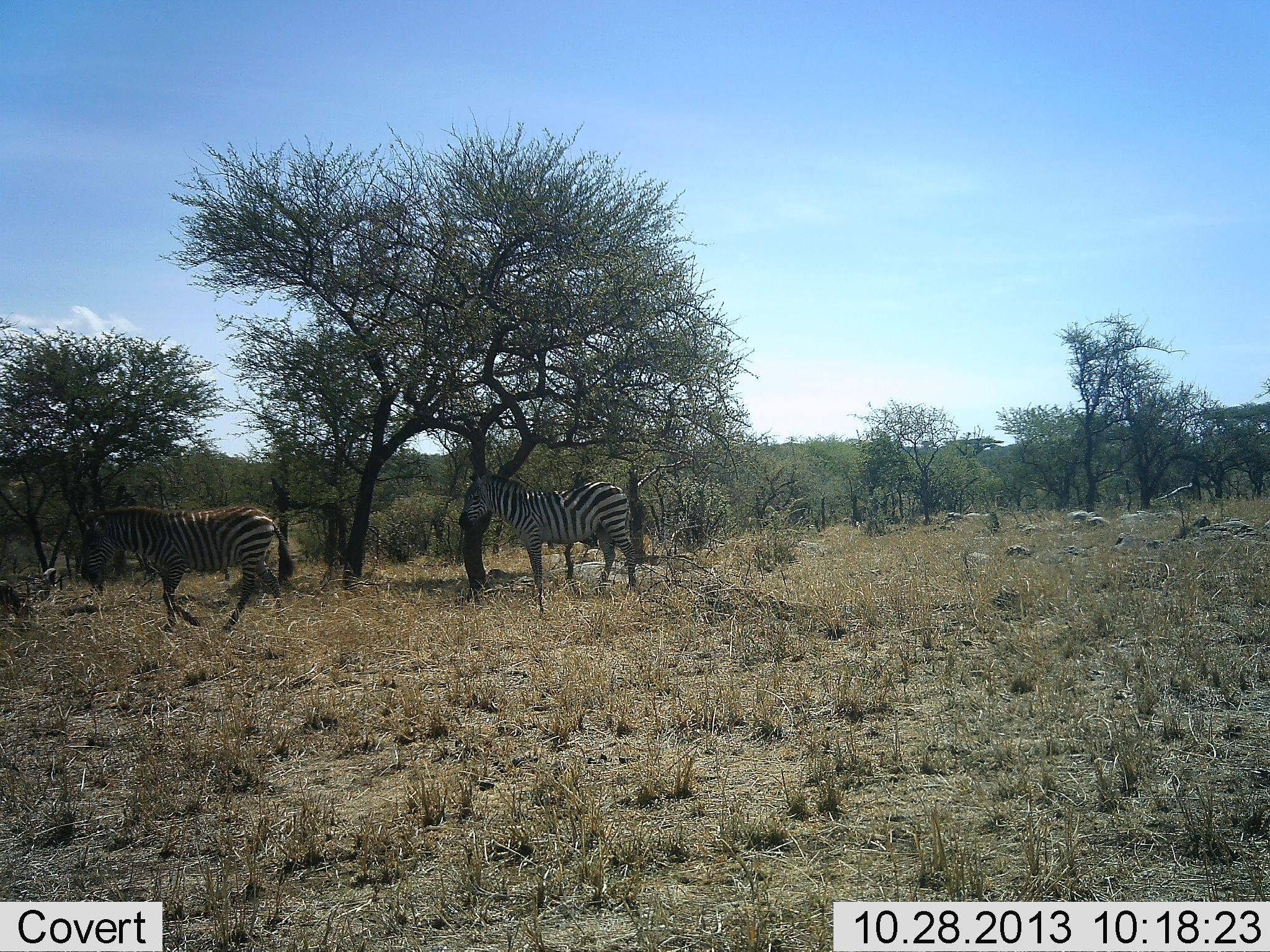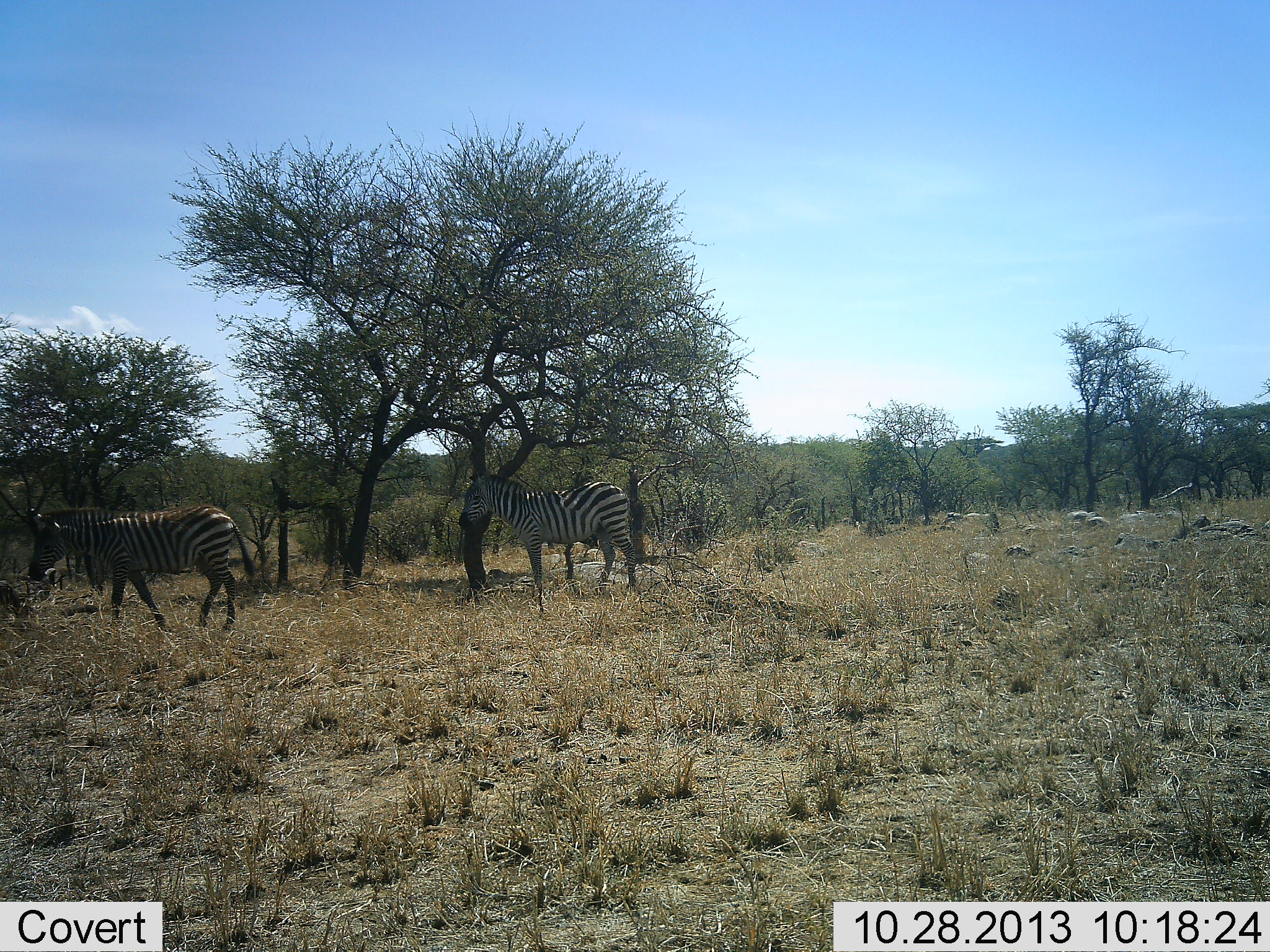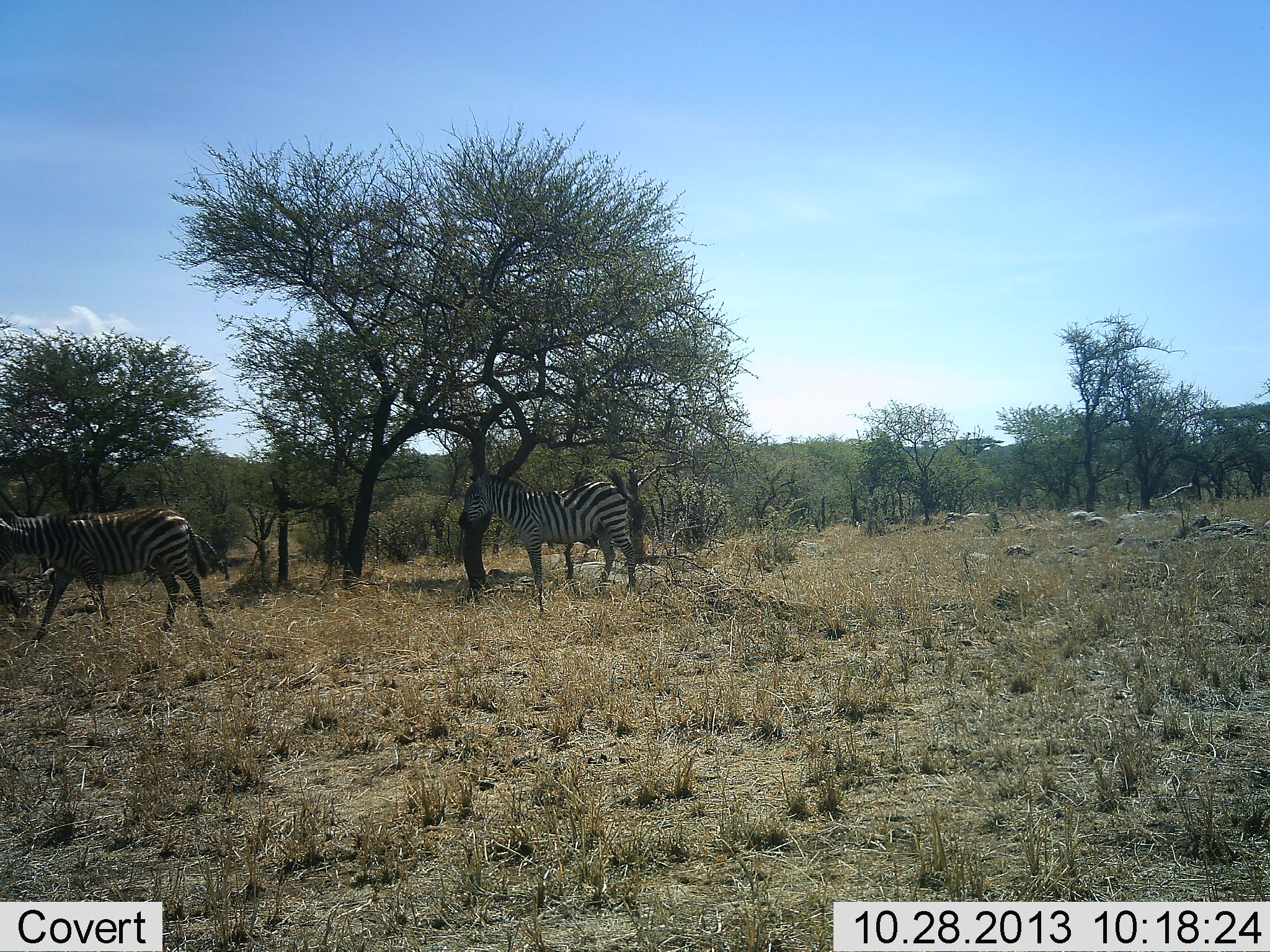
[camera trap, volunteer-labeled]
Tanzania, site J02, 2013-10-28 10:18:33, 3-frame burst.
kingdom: Animalia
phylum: Chordata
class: Mammalia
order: Perissodactyla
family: Equidae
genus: Equus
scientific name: Equus quagga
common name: plains zebra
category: zebra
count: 2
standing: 95%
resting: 0%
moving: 89%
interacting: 0%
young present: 0%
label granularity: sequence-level